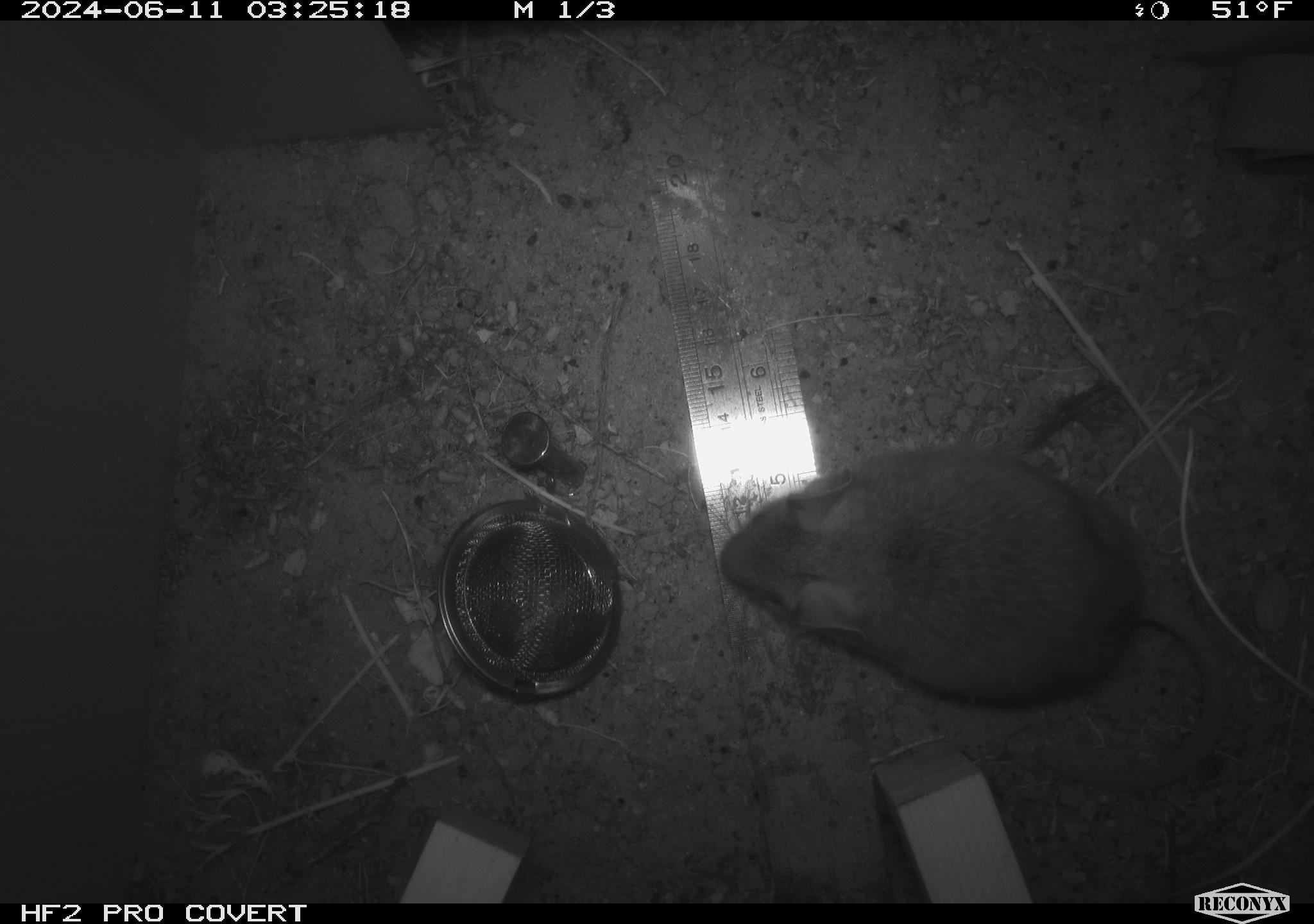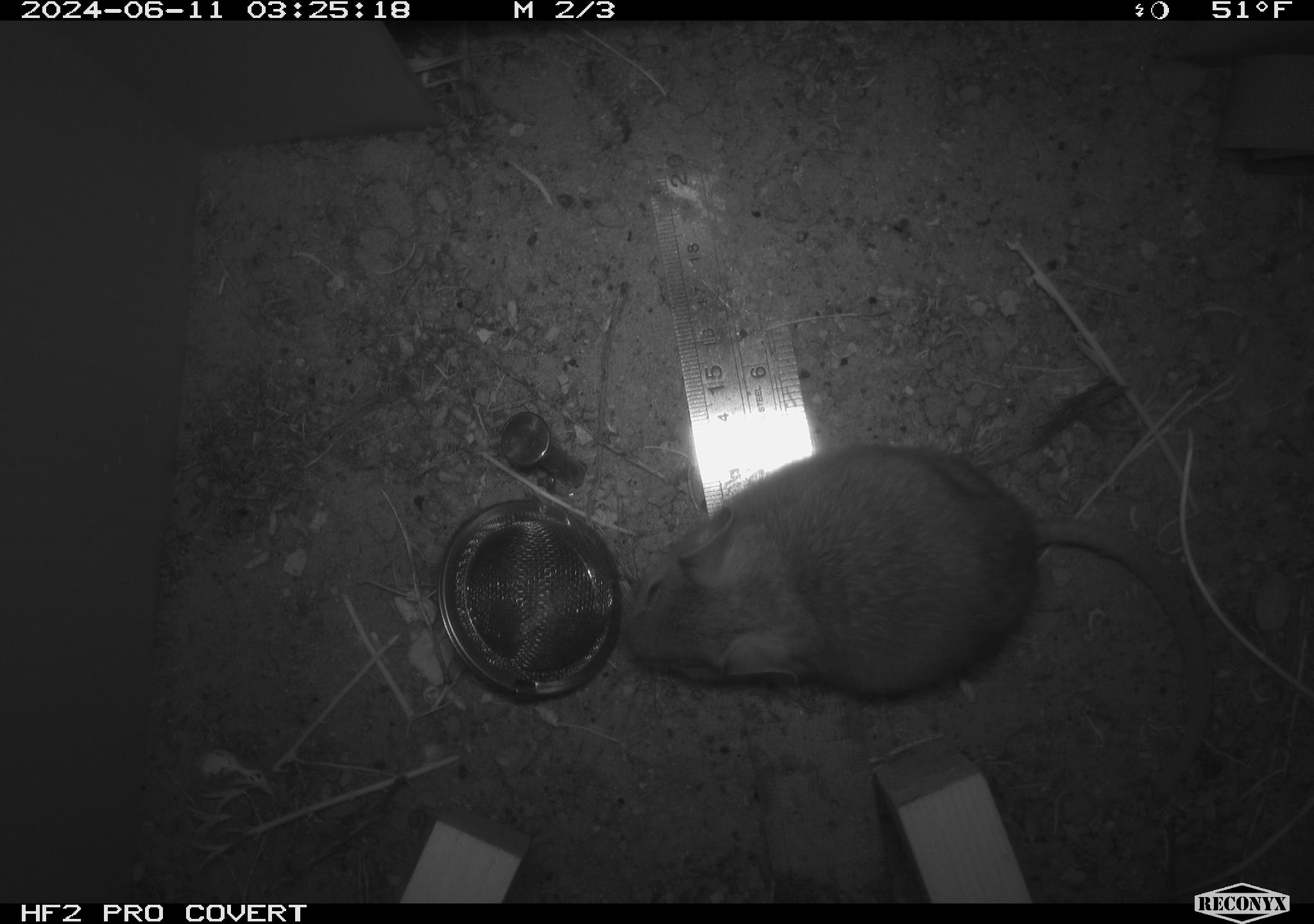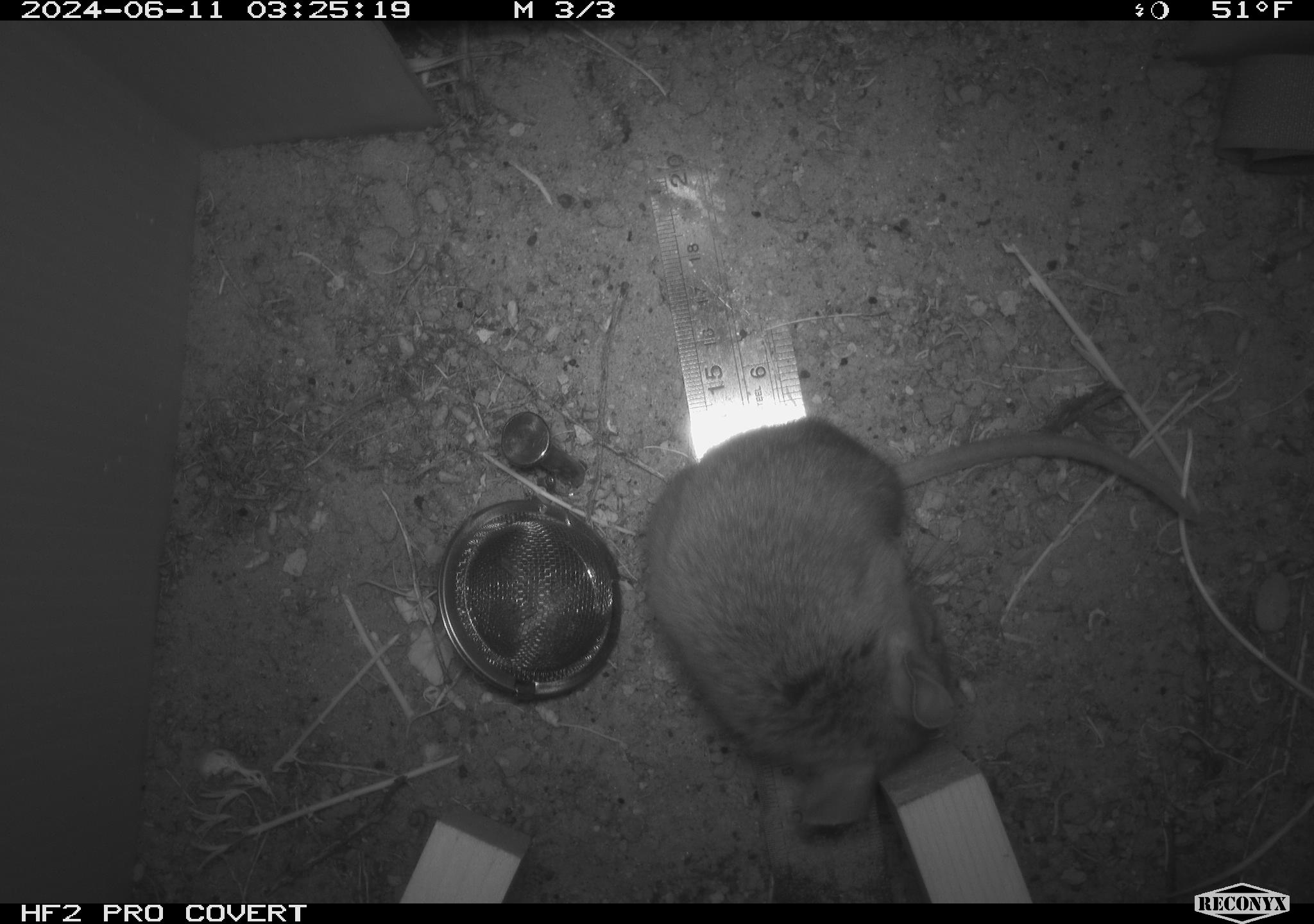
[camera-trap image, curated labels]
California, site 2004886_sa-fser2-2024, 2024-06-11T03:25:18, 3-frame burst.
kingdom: Animalia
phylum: Chordata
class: Mammalia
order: Rodentia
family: Cricetidae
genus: Neotoma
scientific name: Neotoma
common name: pack rat or woodrat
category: neotoma species